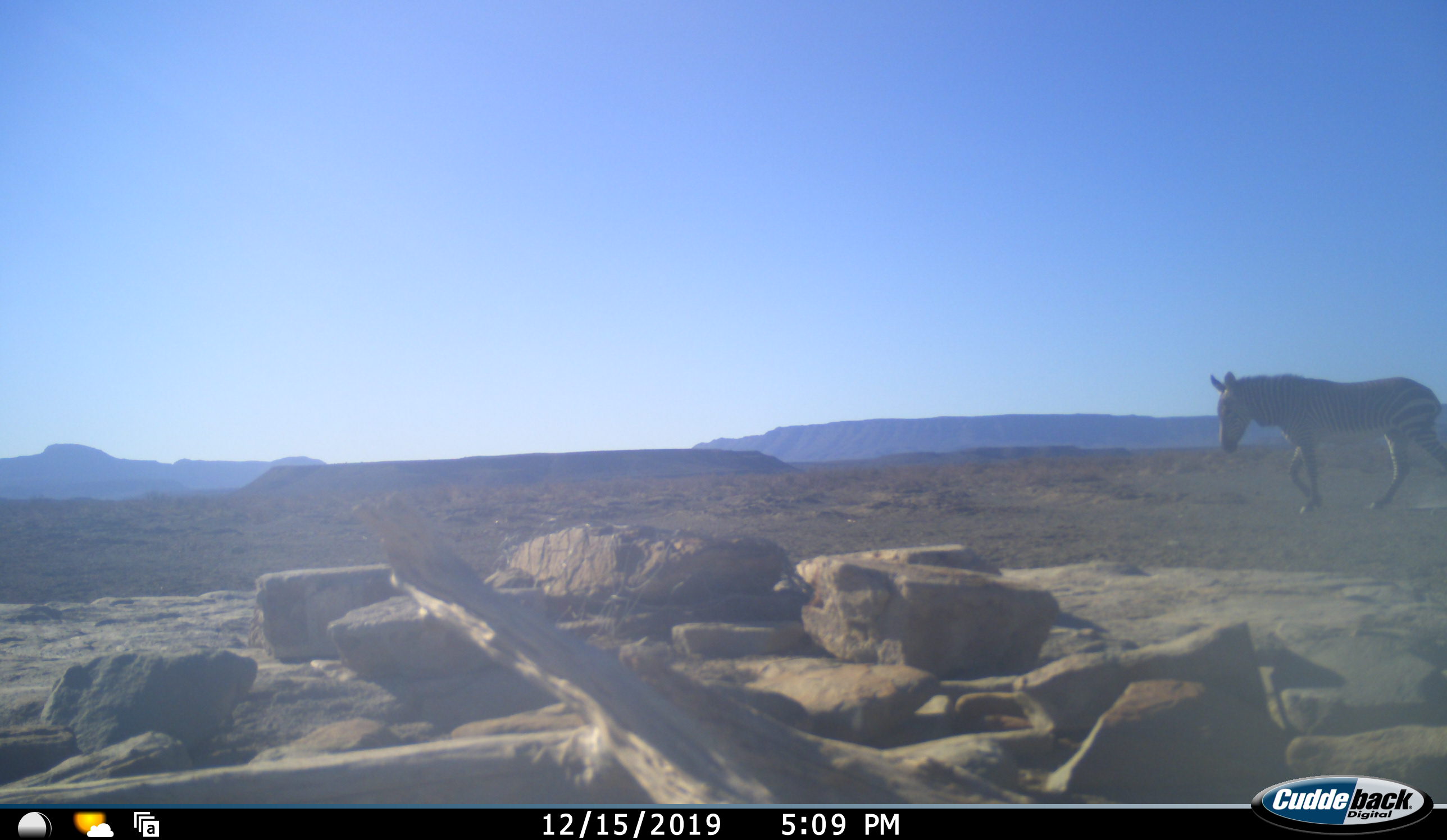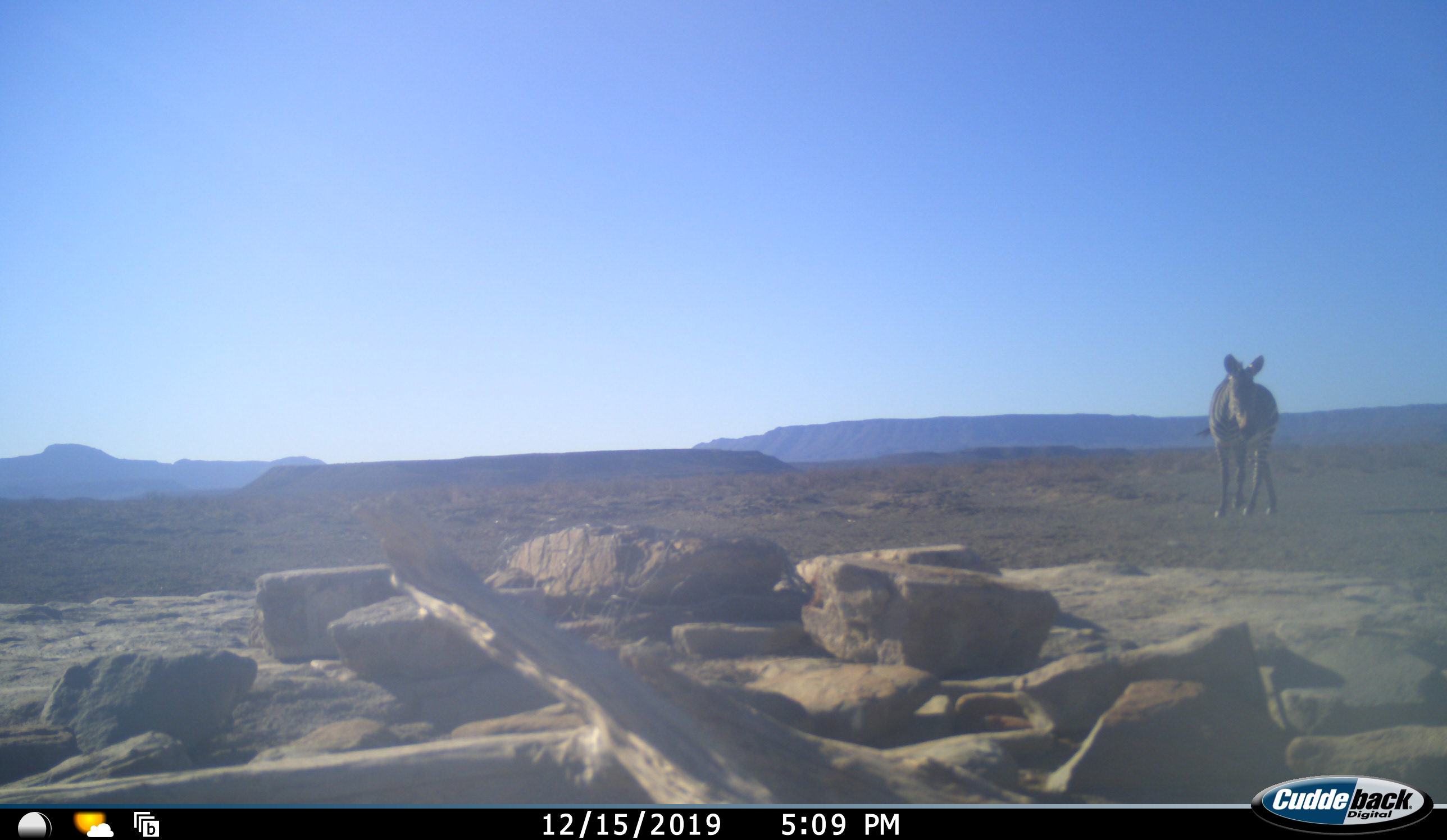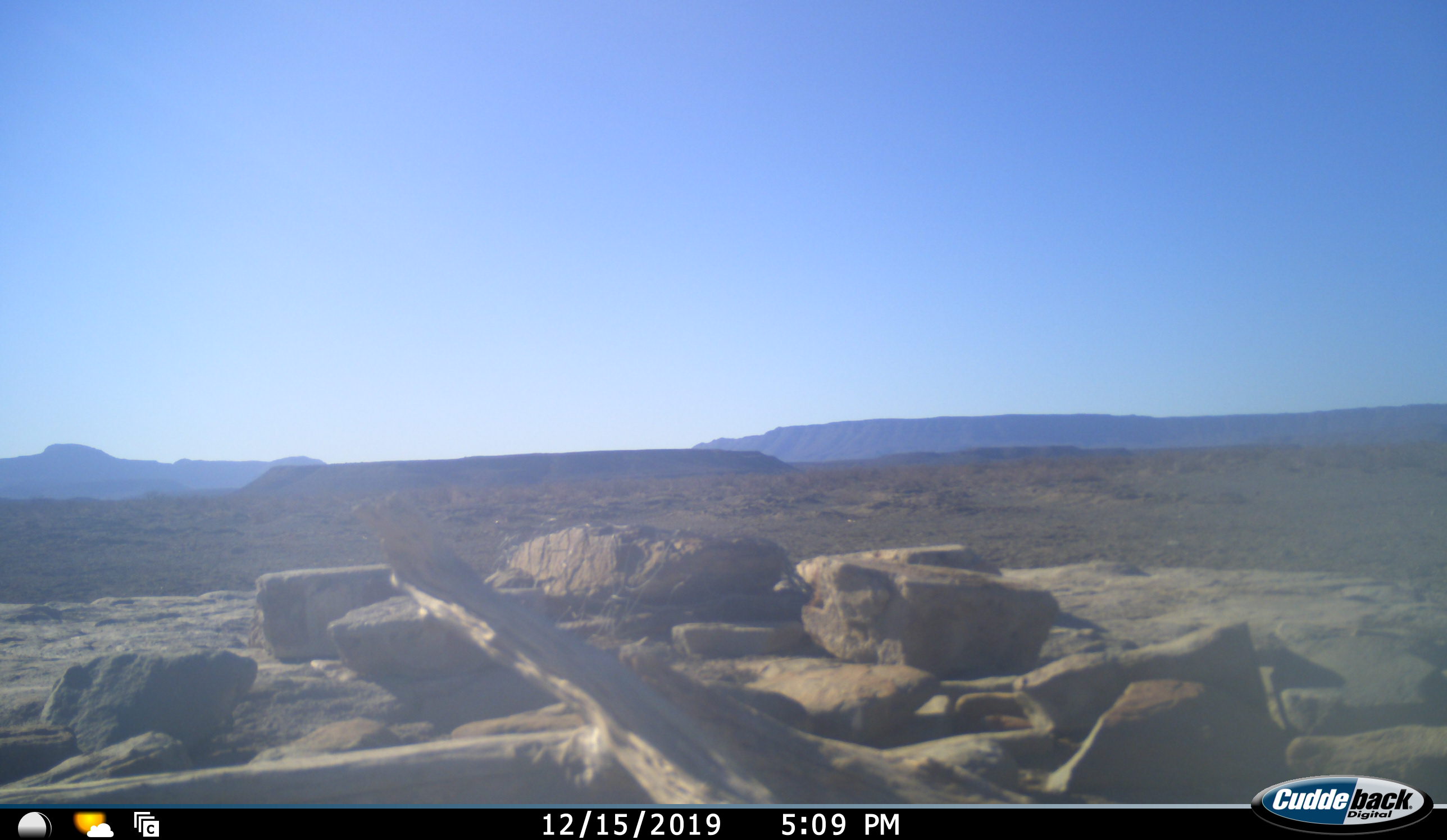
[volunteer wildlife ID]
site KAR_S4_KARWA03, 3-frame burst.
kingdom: Animalia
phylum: Chordata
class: Mammalia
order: Perissodactyla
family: Equidae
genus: Equus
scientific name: Equus zebra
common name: mountain zebra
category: zebramountain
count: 1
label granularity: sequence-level